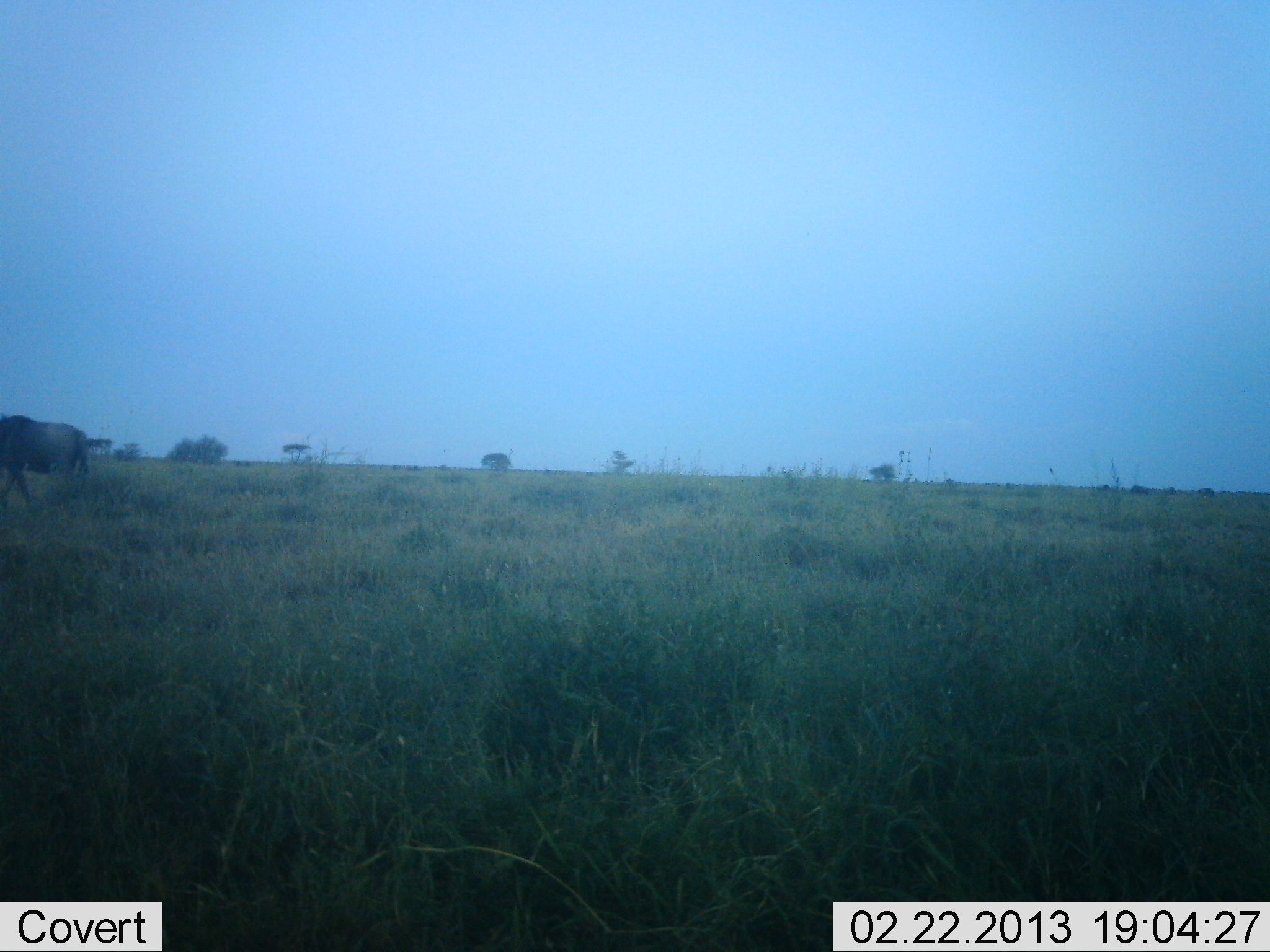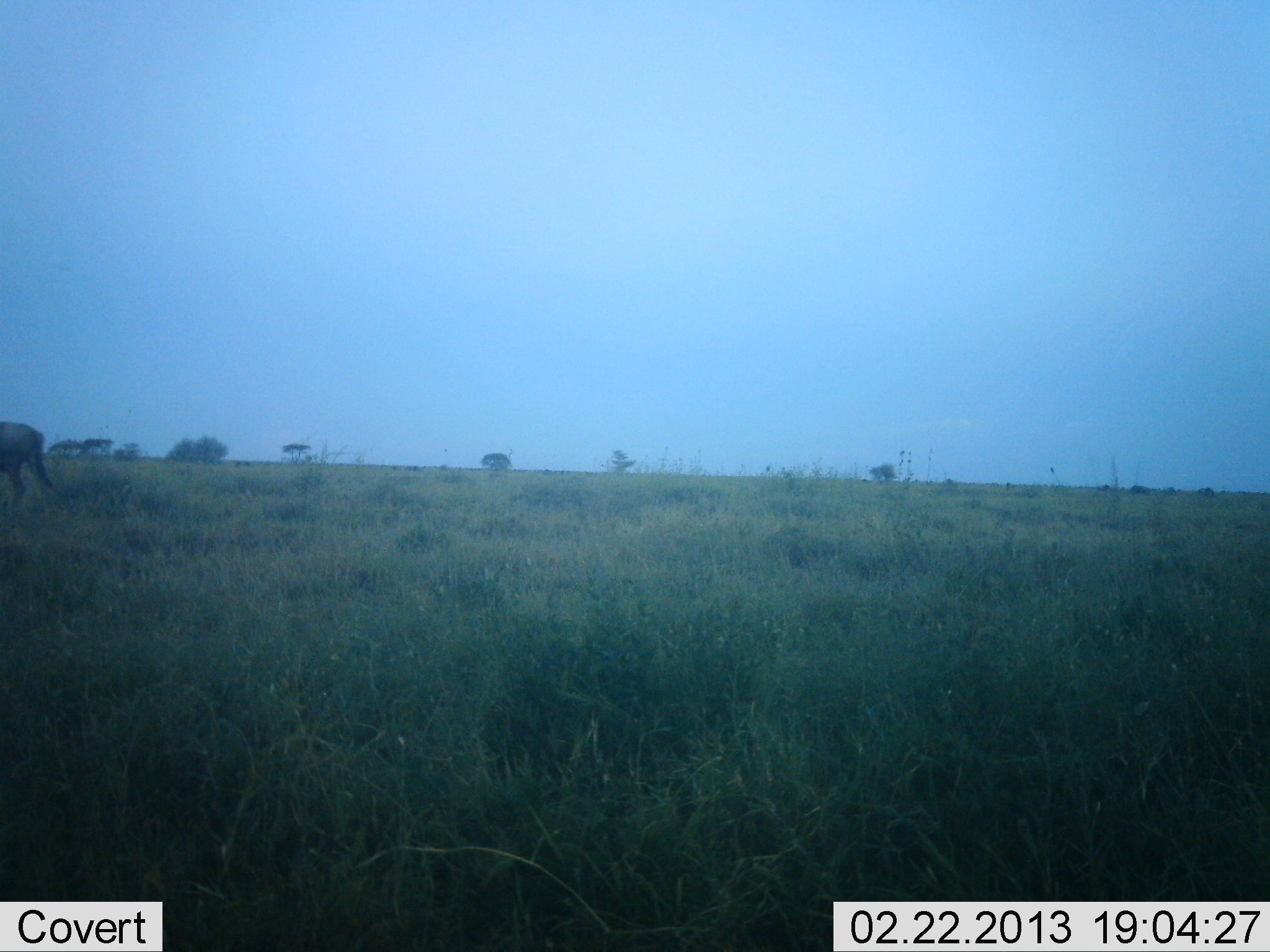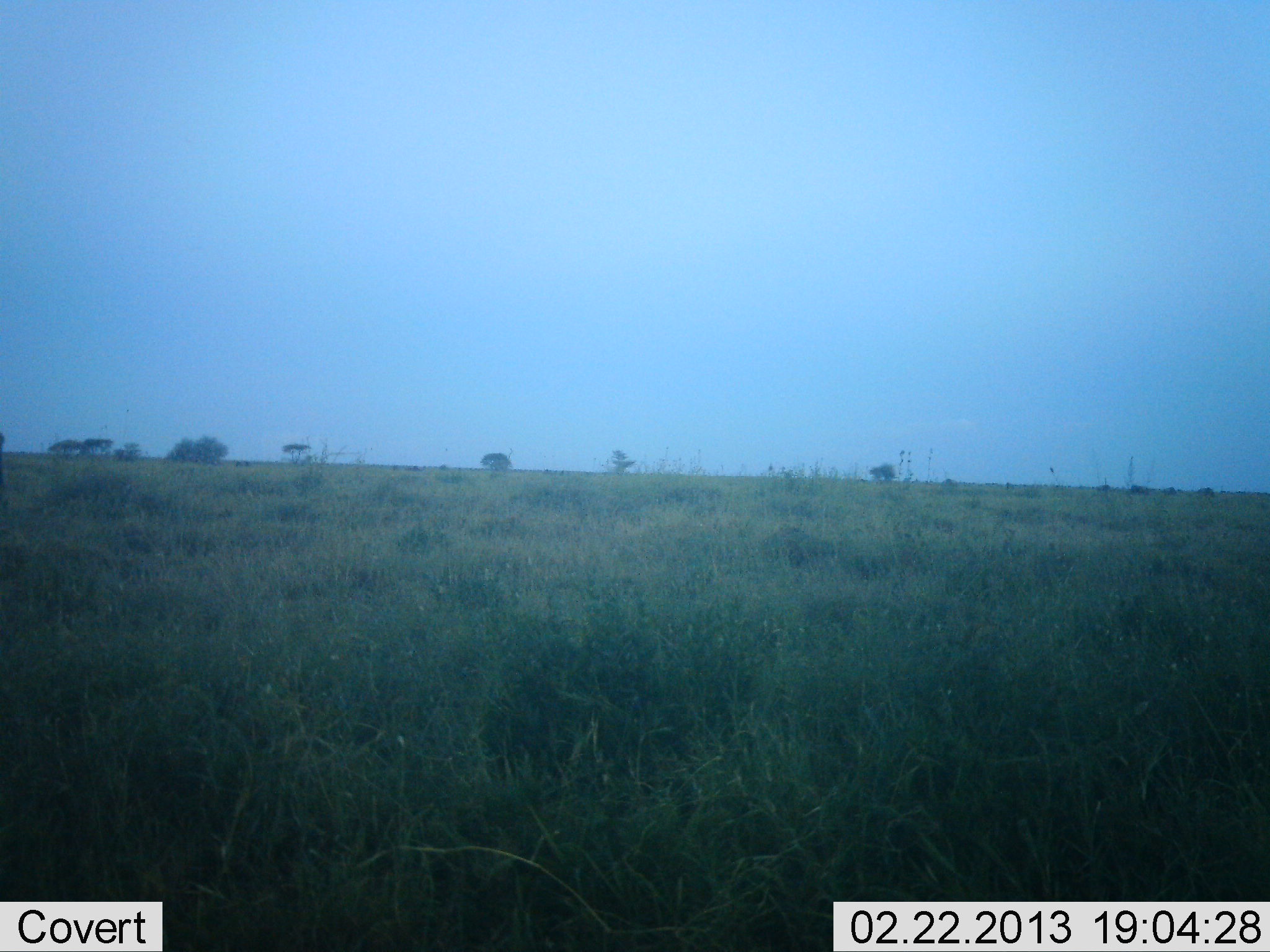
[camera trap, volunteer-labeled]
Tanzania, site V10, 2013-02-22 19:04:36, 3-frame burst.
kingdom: Animalia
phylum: Chordata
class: Mammalia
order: Artiodactyla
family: Bovidae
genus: Connochaetes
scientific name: Connochaetes taurinus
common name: blue wildebeest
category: wildebeest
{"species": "wildebeest (blue wildebeest) (Connochaetes taurinus)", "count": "1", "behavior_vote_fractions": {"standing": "0%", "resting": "0%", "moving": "100%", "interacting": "0%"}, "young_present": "0%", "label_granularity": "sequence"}